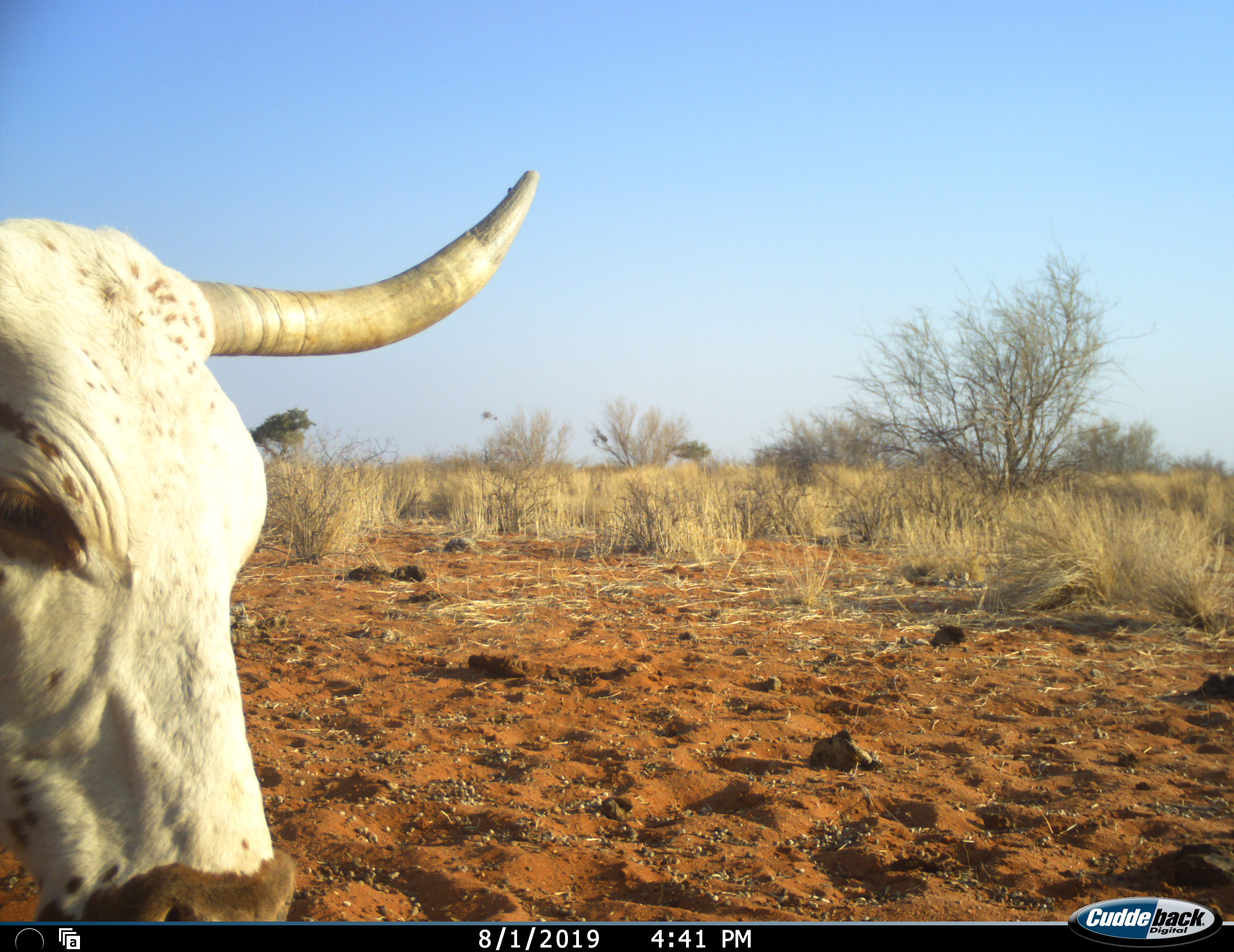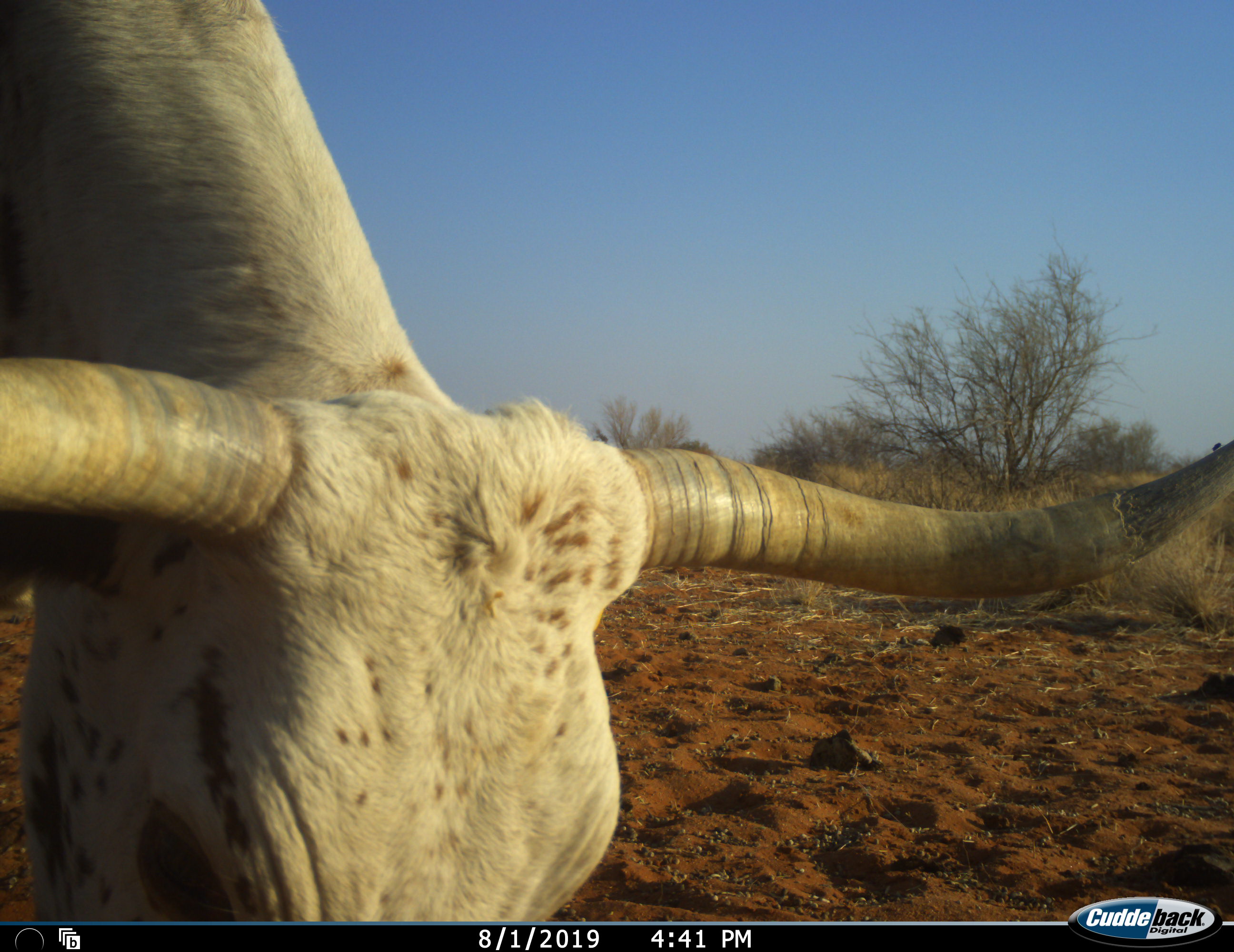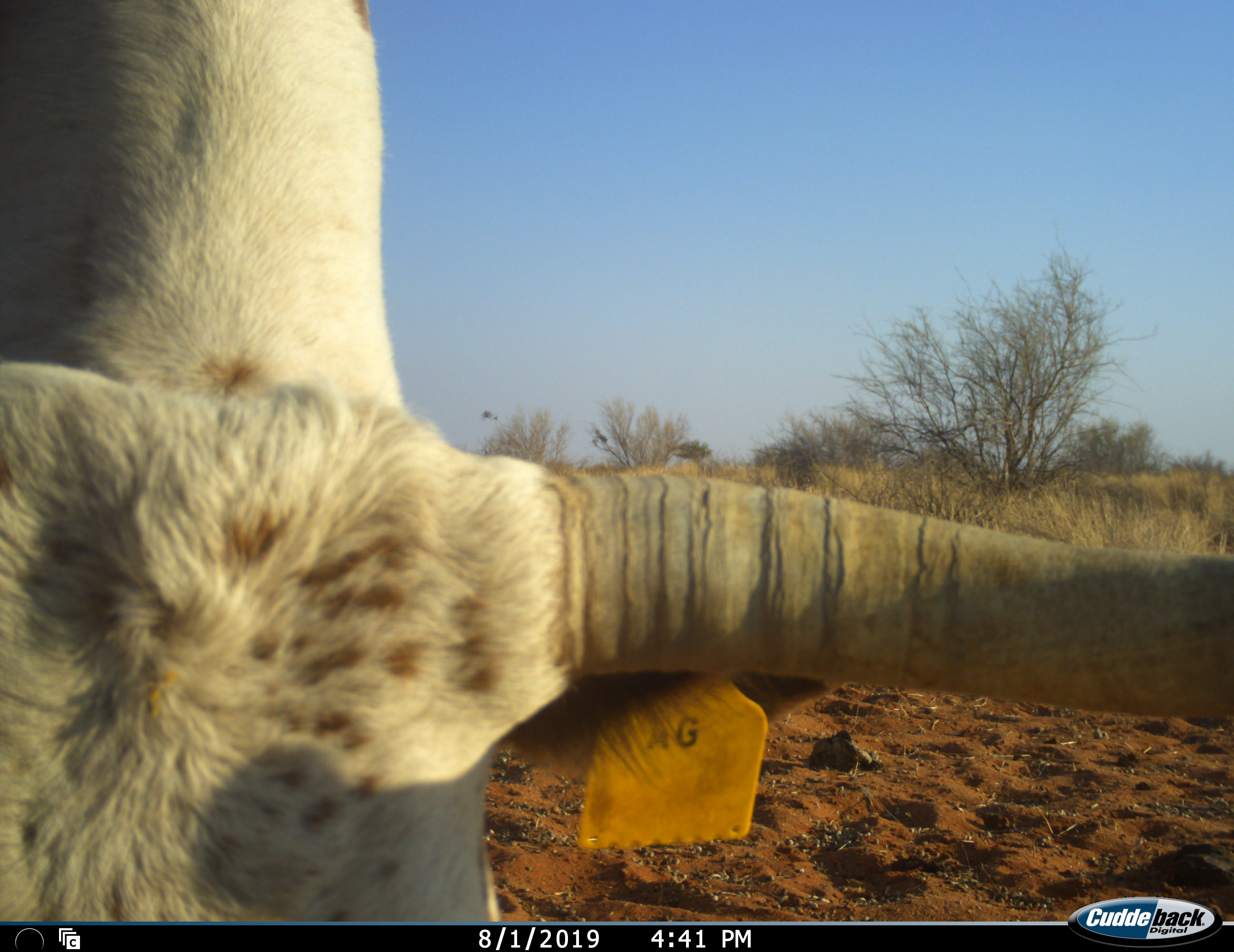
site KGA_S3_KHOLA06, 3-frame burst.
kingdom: Animalia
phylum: Chordata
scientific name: Vertebrata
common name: domestic animal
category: domesticanimal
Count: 1.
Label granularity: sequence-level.